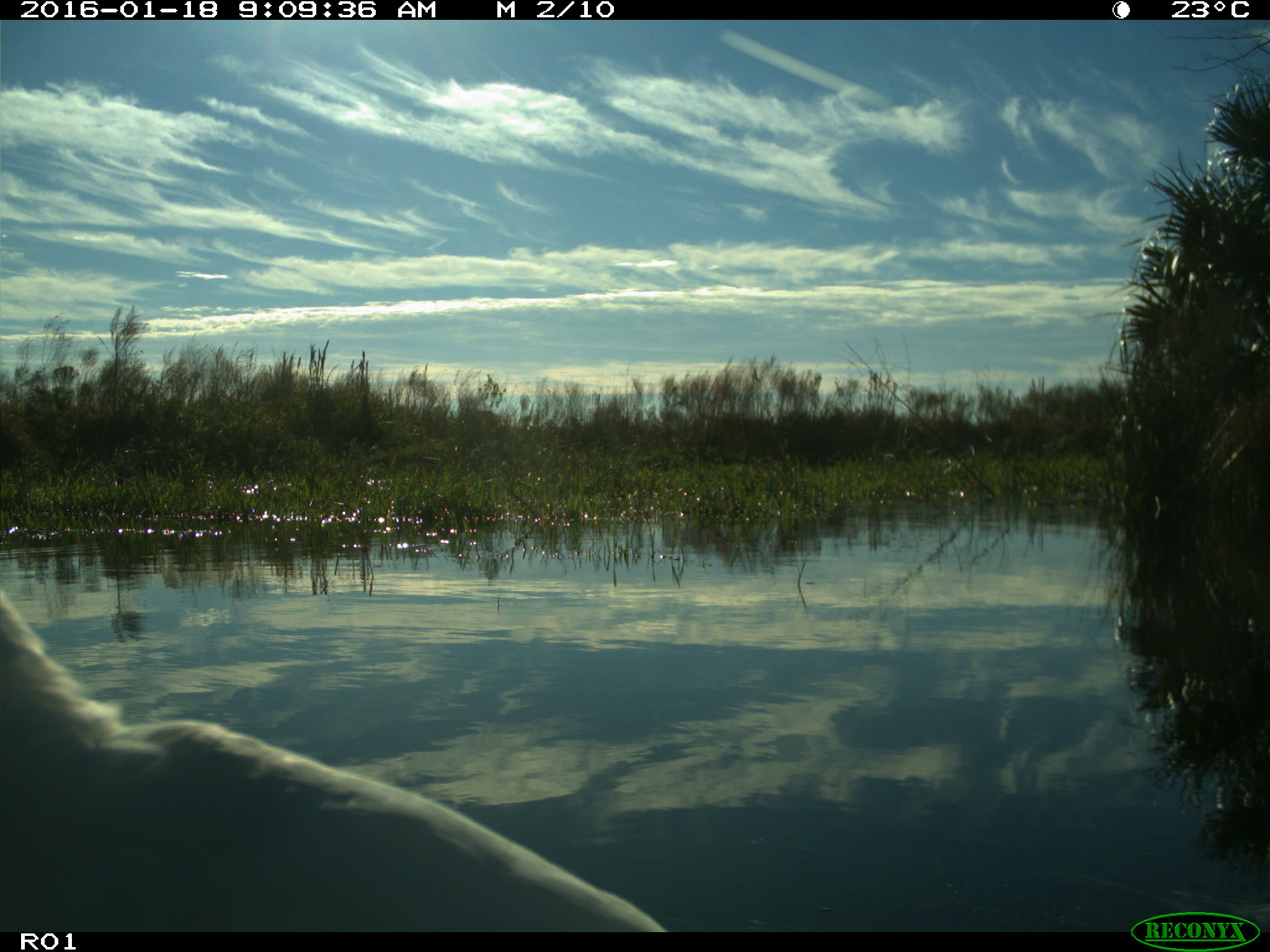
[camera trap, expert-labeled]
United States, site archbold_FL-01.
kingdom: Animalia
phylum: Chordata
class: Aves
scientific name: Aves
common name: birds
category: unidentified bird